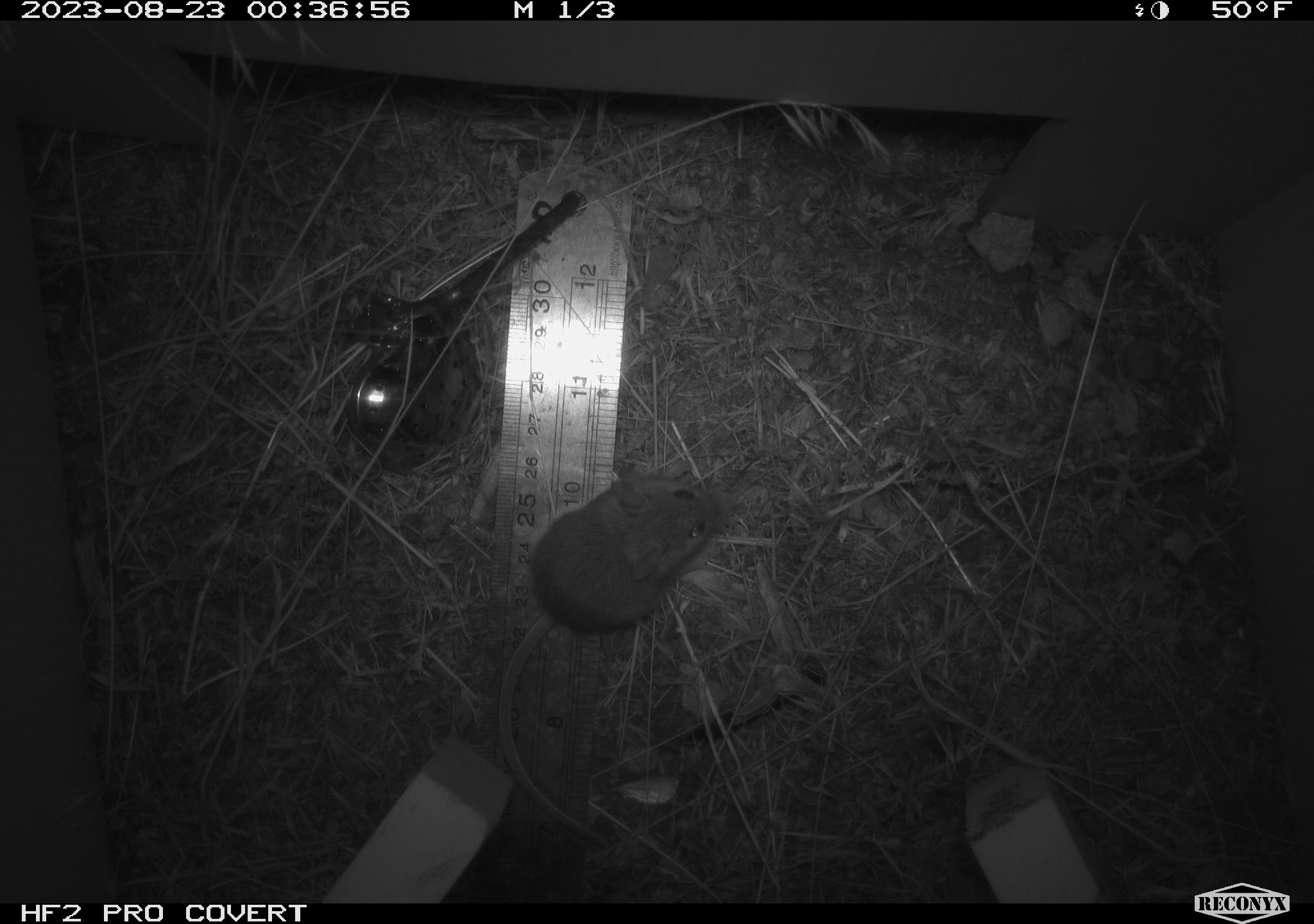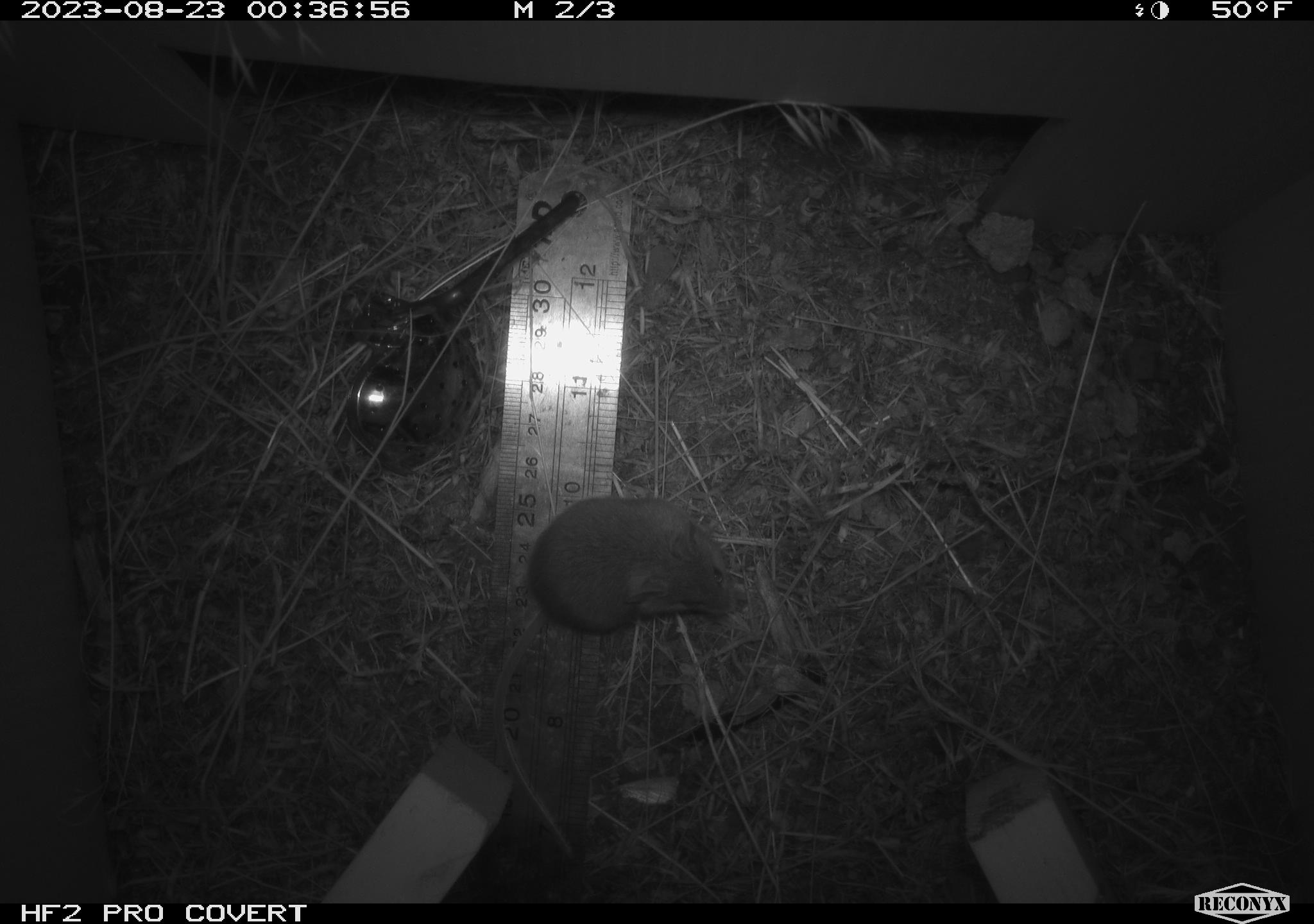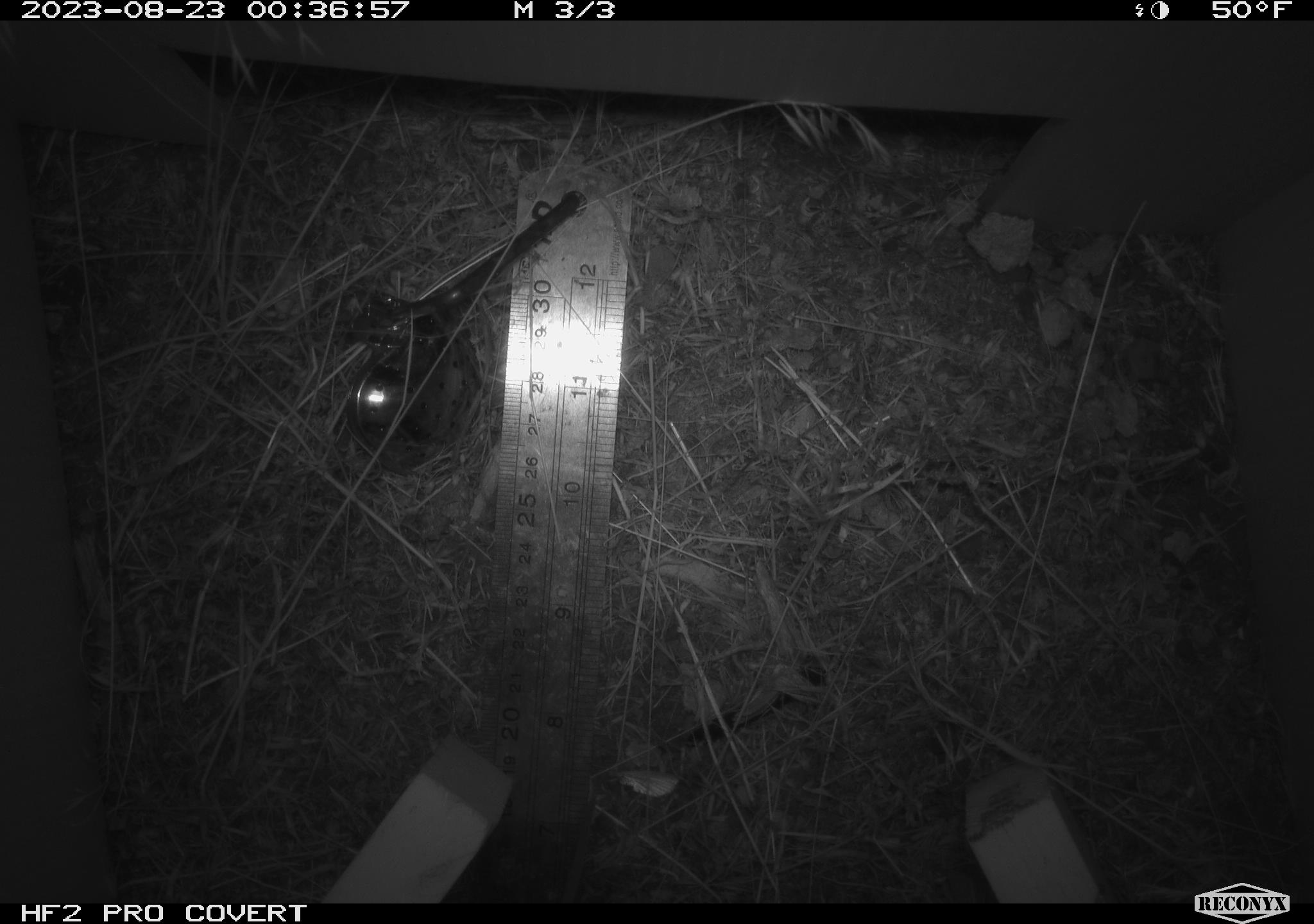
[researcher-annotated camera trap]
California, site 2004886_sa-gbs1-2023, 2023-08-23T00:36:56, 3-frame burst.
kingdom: Animalia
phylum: Chordata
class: Mammalia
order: Rodentia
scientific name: Rodentia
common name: mouse species